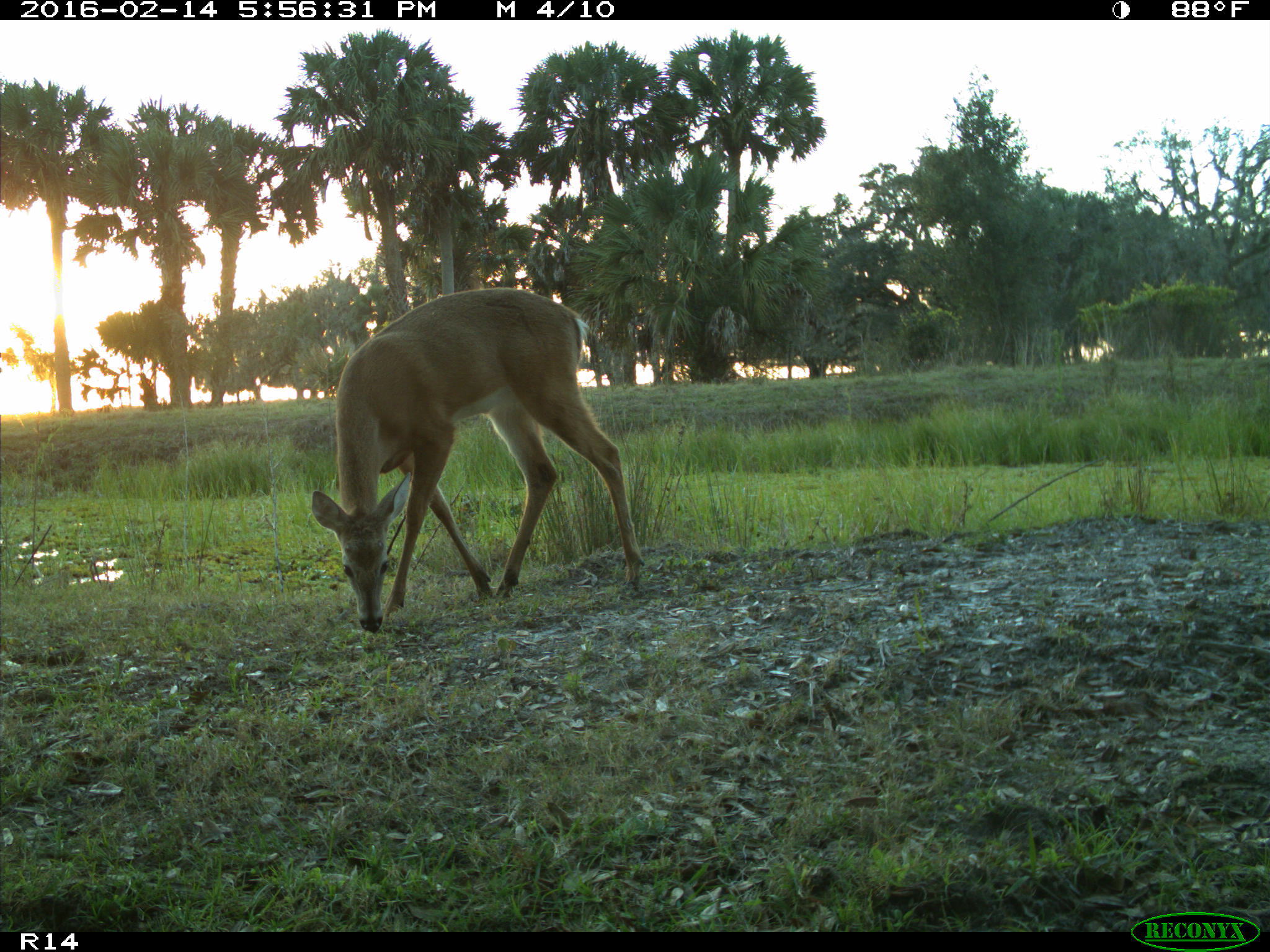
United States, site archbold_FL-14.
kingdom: Animalia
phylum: Chordata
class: Mammalia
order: Artiodactyla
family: Cervidae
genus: Odocoileus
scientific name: Odocoileus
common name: deer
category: unidentified deer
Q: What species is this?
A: Unidentified deer (deer) (Odocoileus).